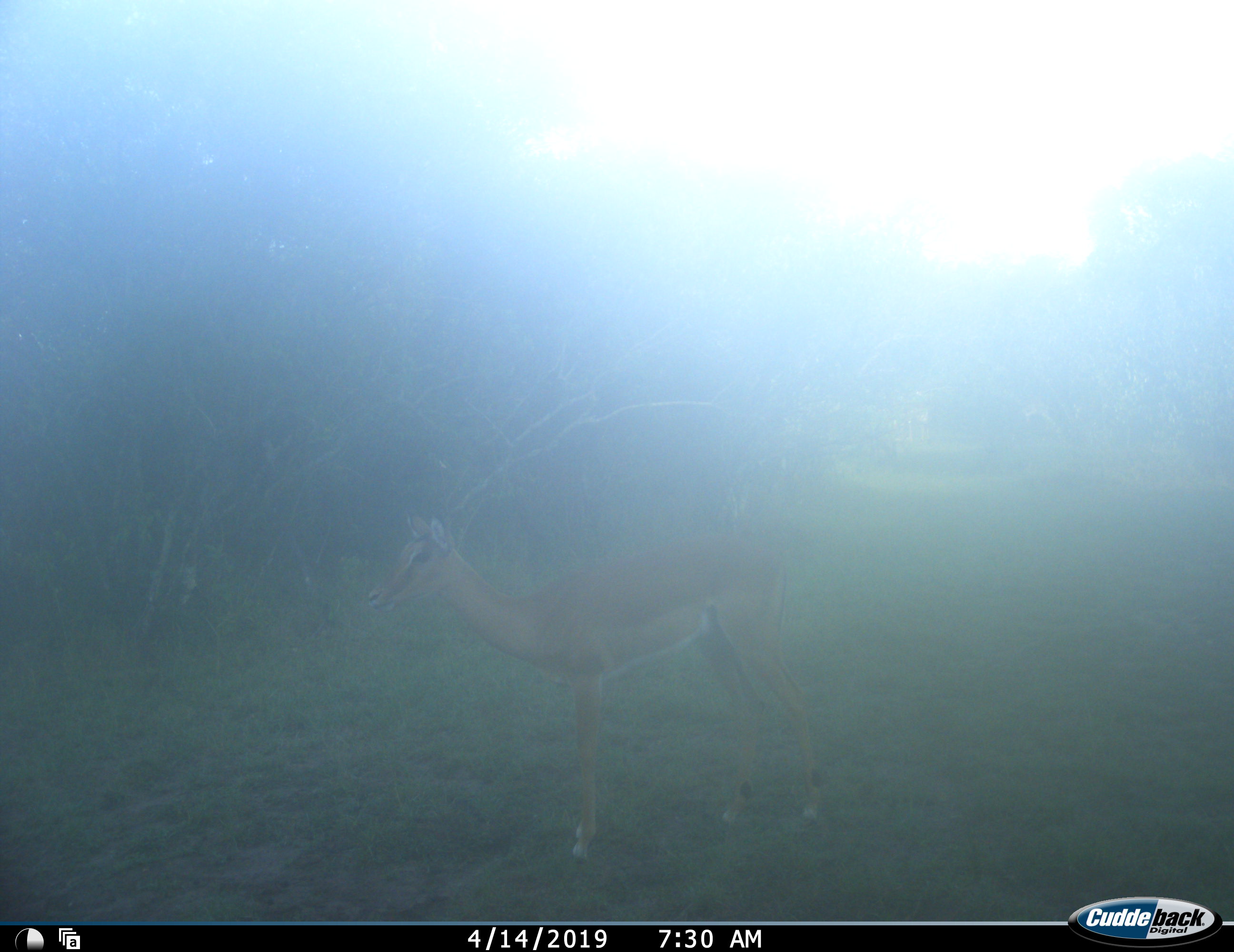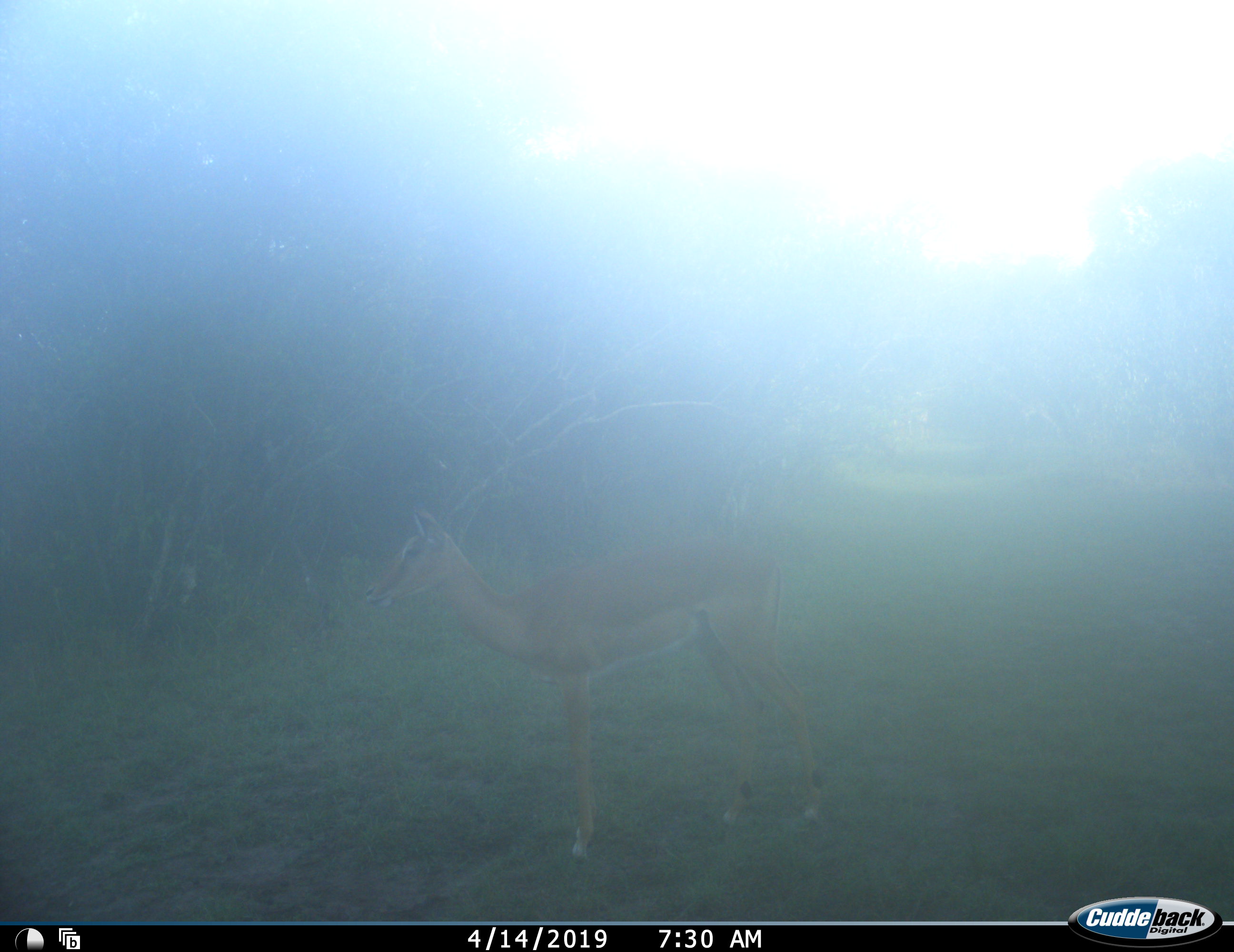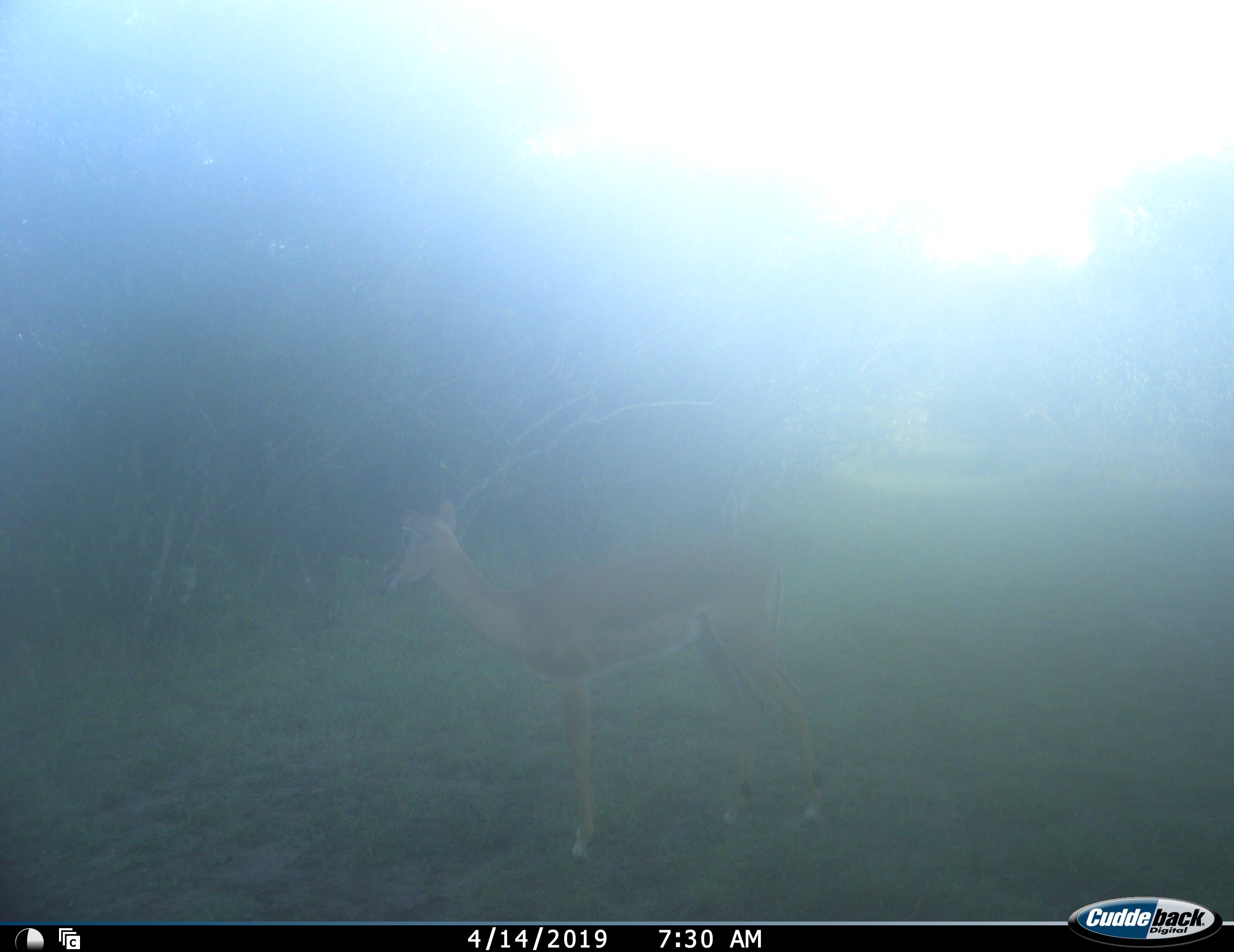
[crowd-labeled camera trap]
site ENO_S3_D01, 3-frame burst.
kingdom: Animalia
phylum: Chordata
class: Mammalia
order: Artiodactyla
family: Bovidae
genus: Aepyceros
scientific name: Aepyceros melampus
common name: impala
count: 1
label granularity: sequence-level